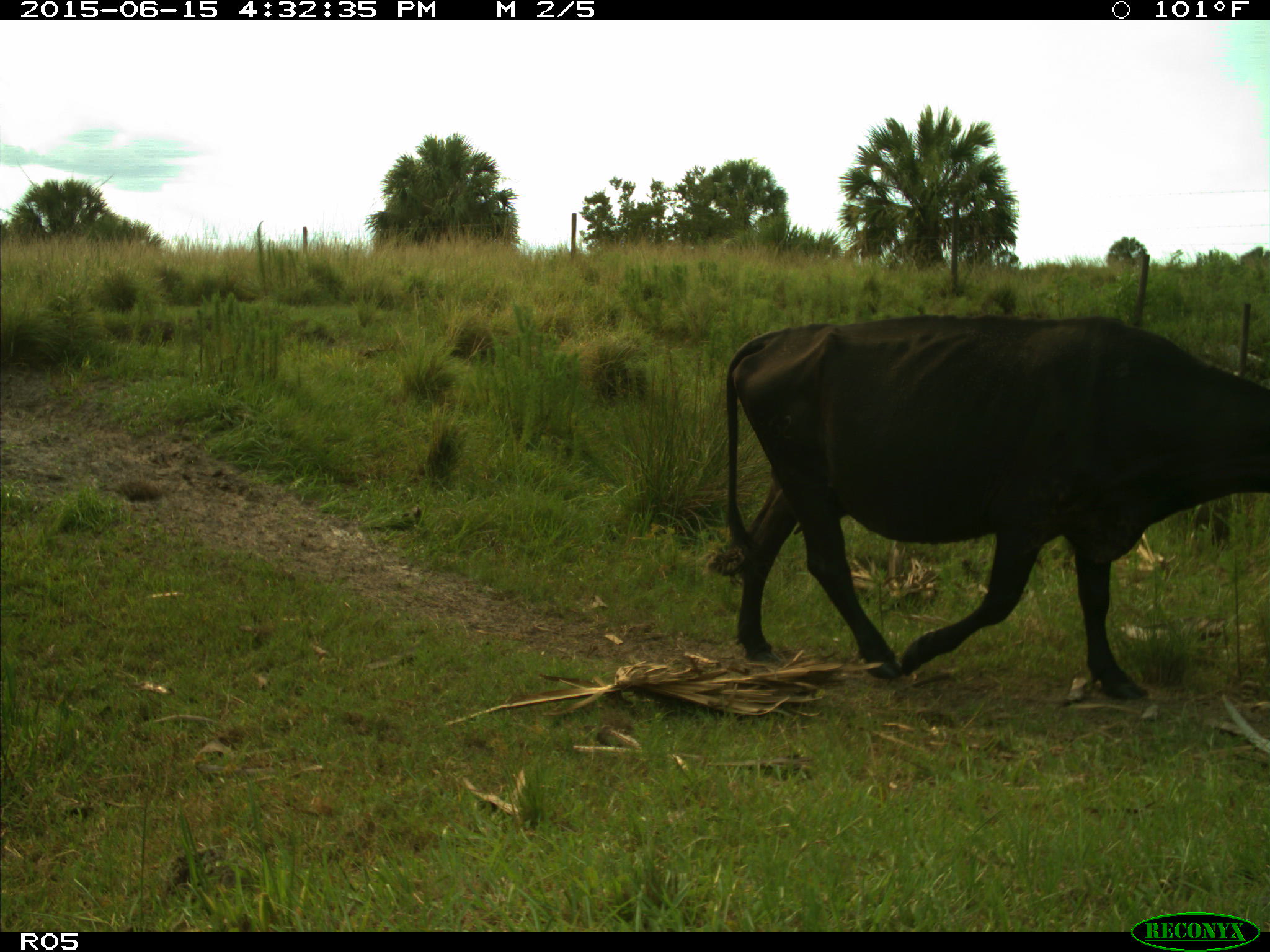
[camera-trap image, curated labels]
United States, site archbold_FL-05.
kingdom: Animalia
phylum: Chordata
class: Mammalia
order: Artiodactyla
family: Bovidae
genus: Bos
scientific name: Bos taurus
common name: domestic cow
Bos taurus (domestic cow).